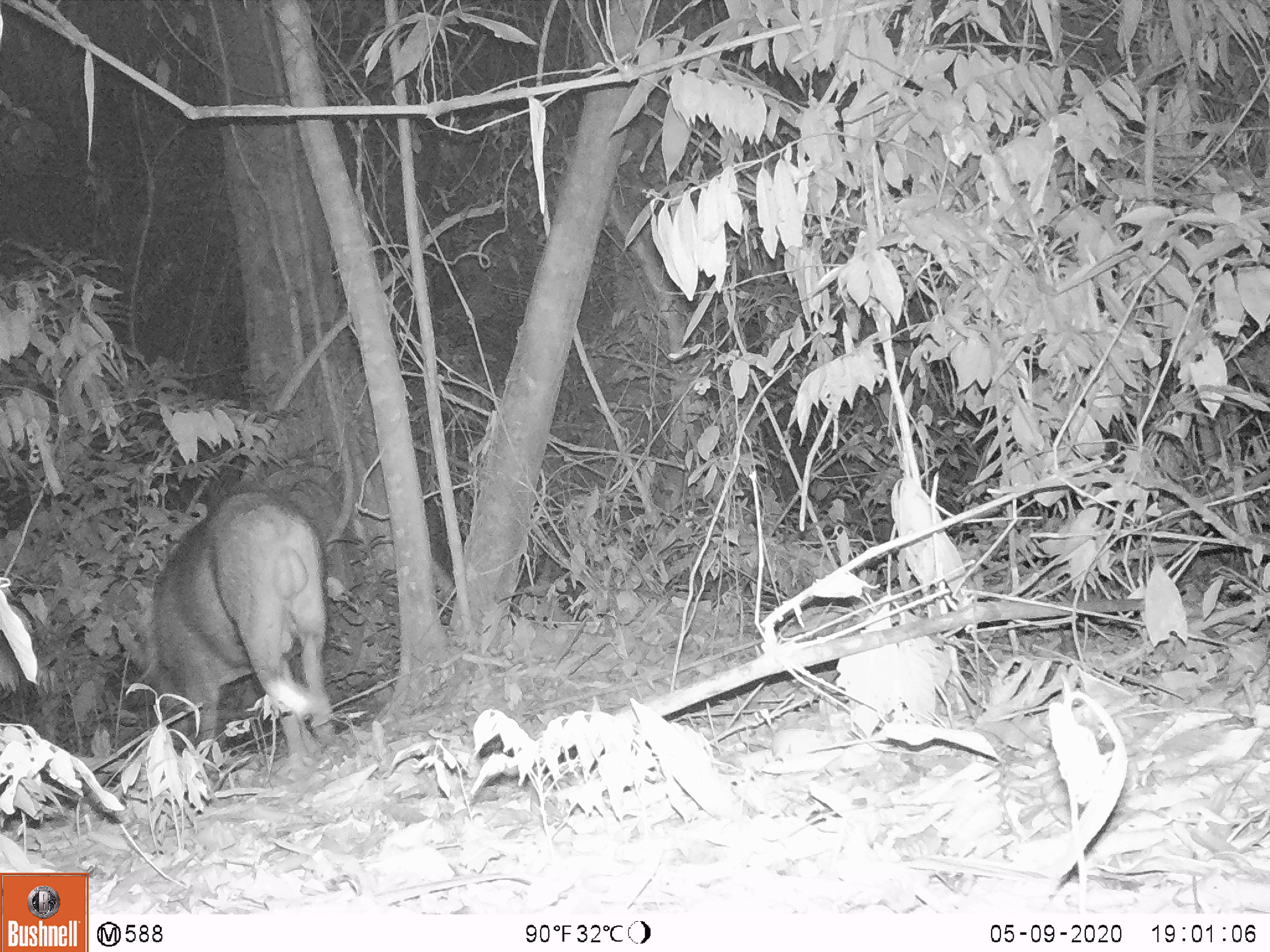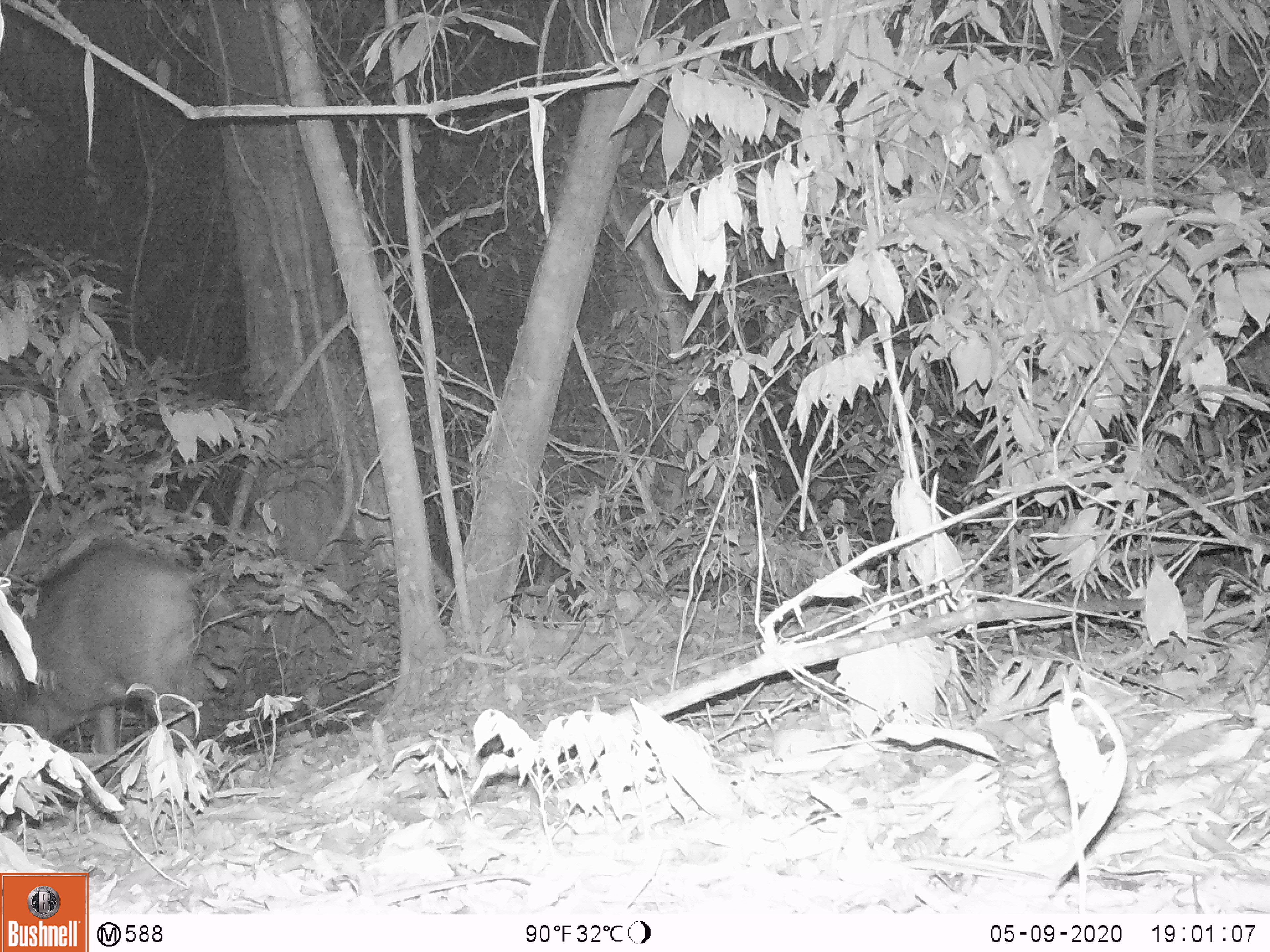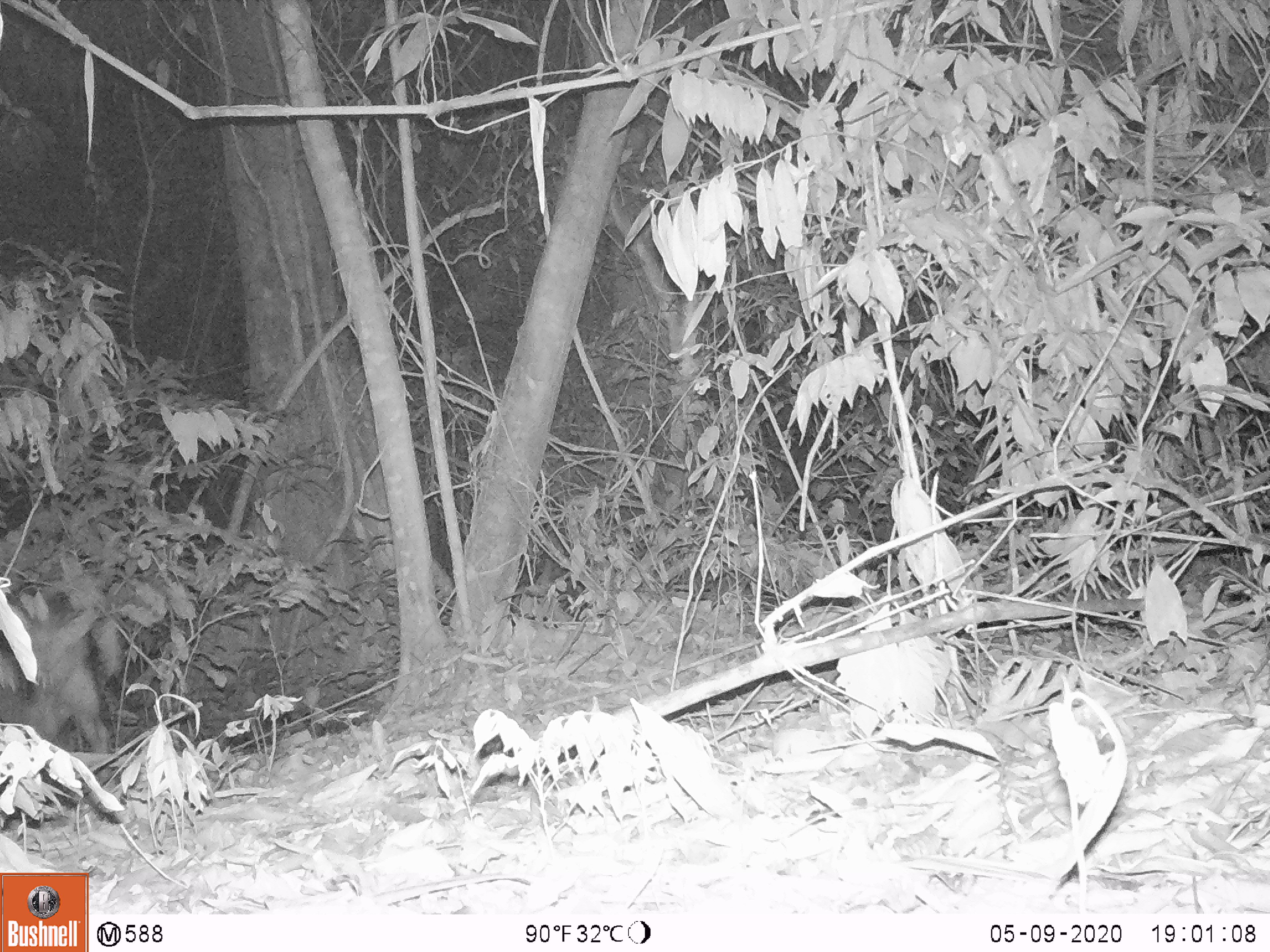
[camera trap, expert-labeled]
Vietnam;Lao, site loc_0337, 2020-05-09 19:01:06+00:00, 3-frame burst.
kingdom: Animalia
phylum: Chordata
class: Mammalia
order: Artiodactyla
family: Suidae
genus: Sus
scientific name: Sus scrofa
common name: eurasian wild pig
Eurasian wild pig (Sus scrofa). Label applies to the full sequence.